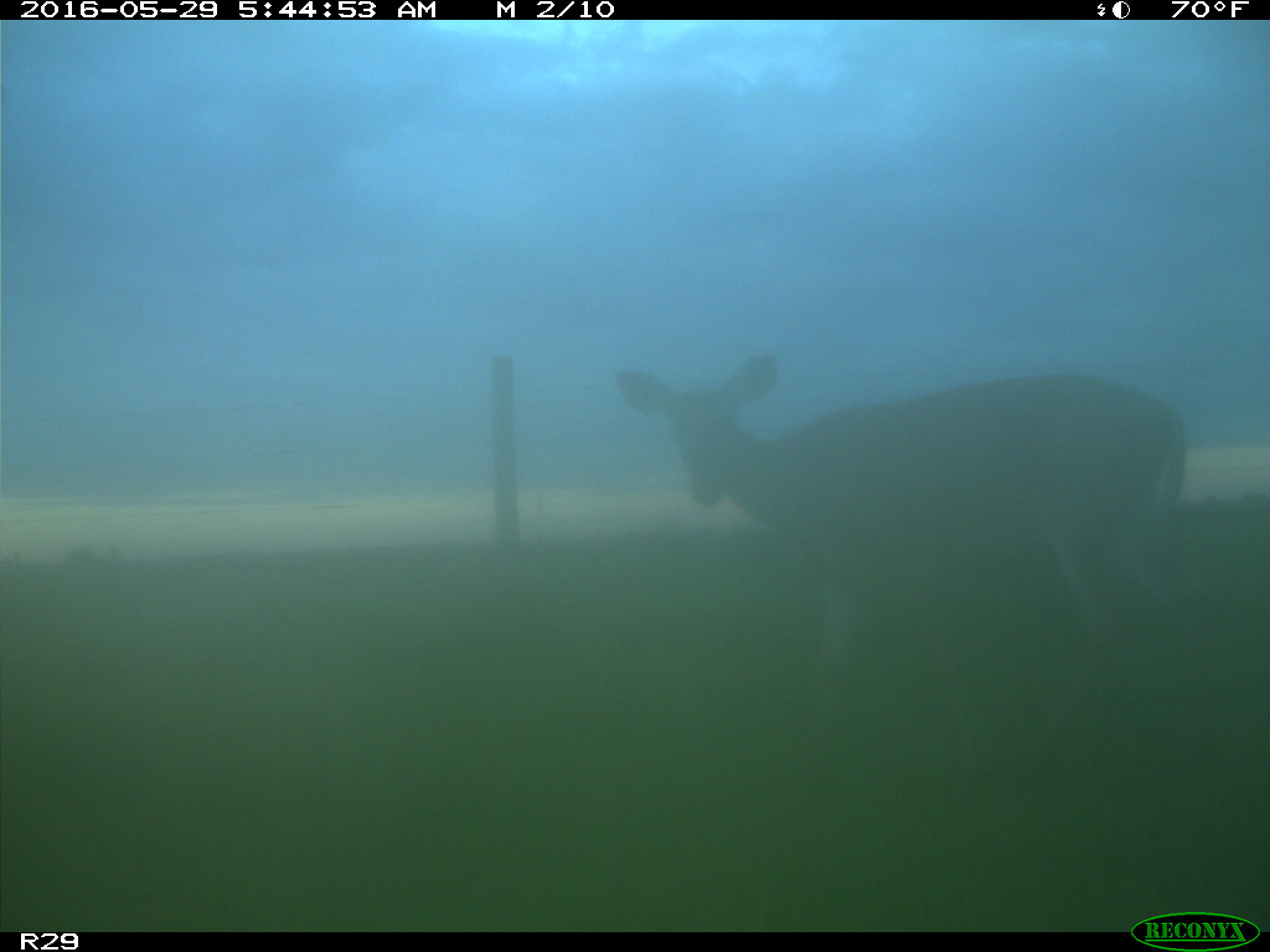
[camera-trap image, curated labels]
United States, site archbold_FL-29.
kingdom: Animalia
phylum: Chordata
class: Mammalia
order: Artiodactyla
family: Cervidae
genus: Odocoileus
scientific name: Odocoileus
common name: deer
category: unidentified deer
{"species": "unidentified deer (deer) (Odocoileus)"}